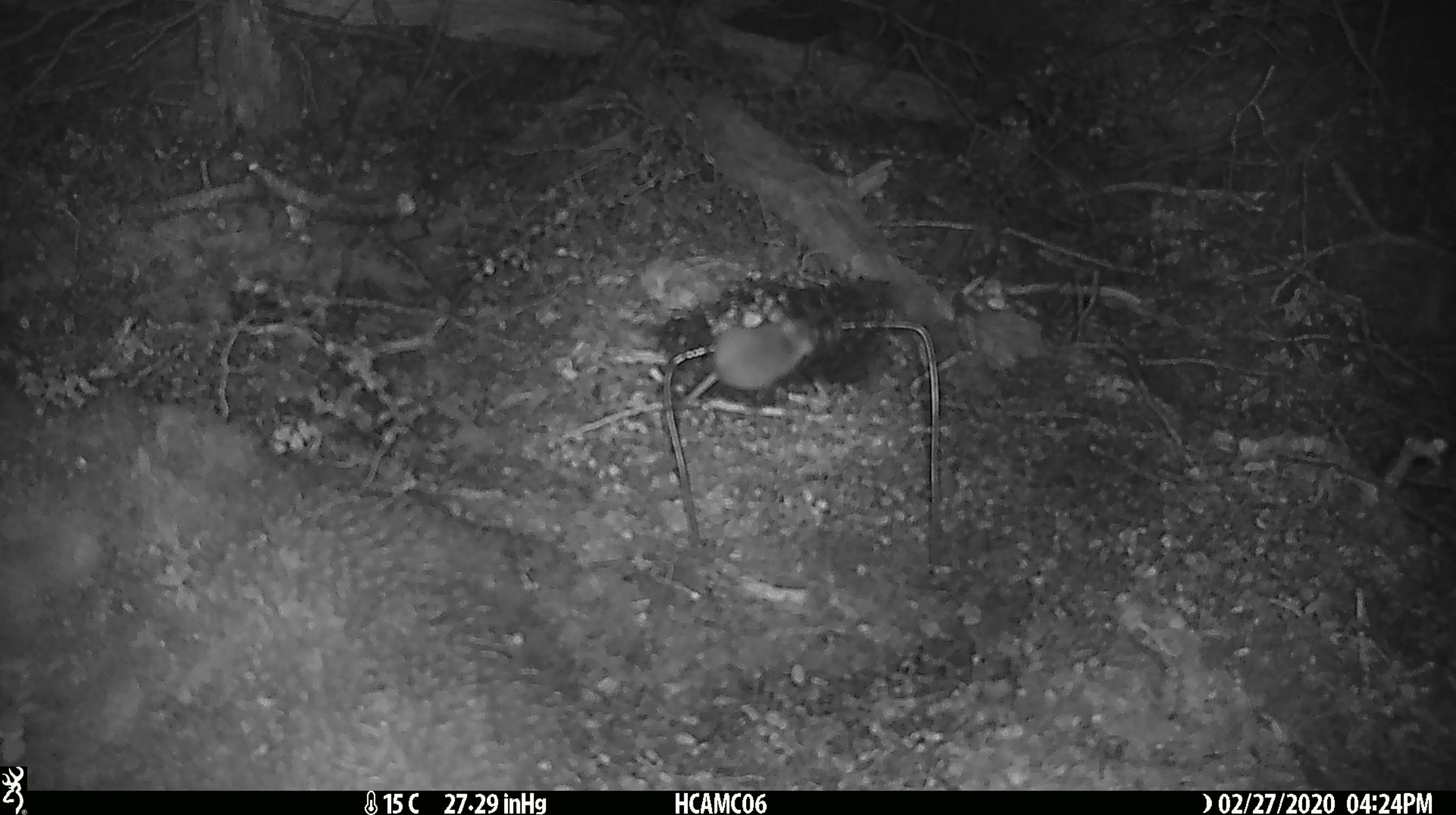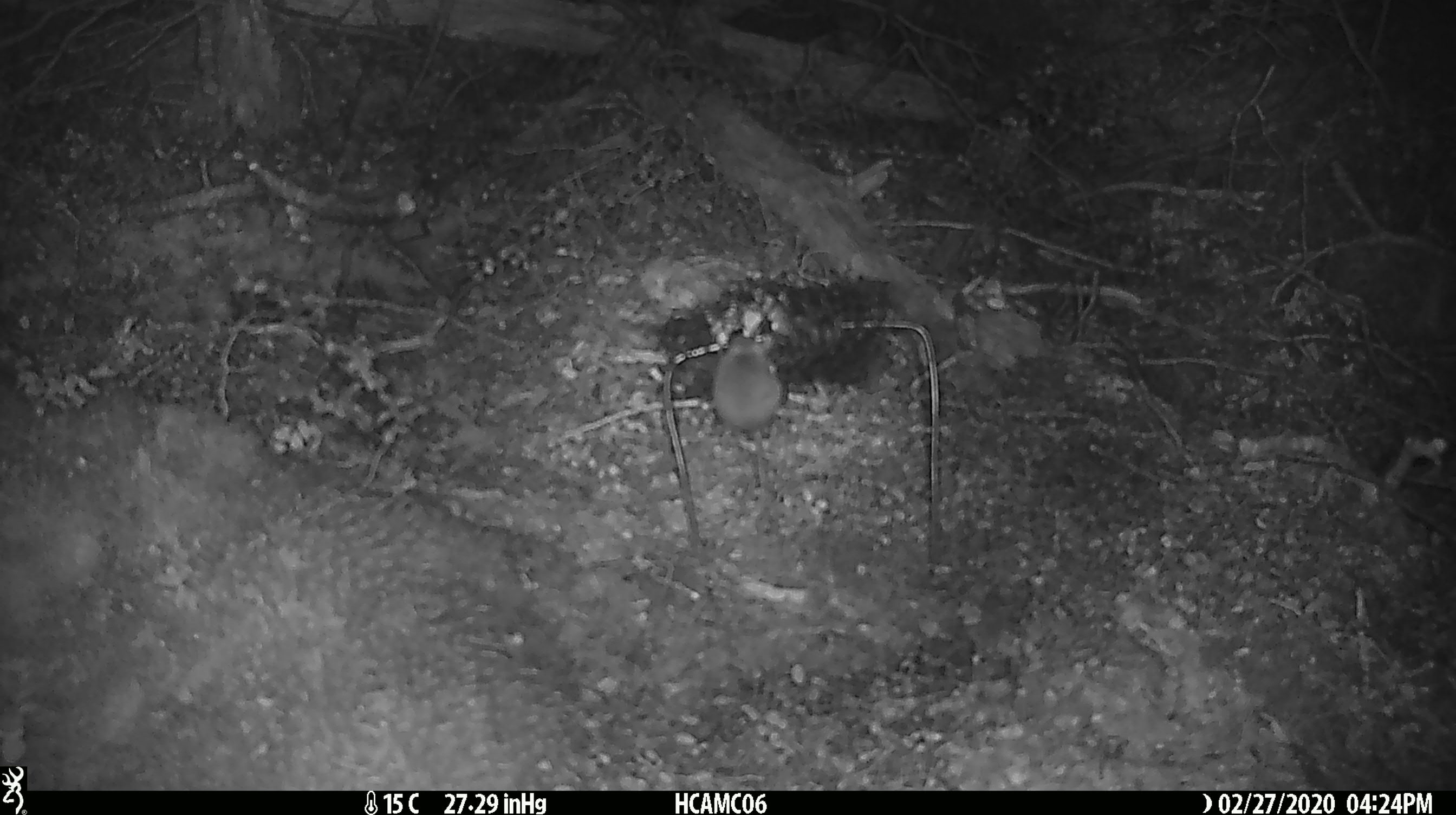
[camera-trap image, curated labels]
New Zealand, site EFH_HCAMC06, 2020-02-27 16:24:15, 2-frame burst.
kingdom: Animalia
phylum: Chordata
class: Mammalia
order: Rodentia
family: Muridae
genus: Mus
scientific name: Mus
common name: mouse